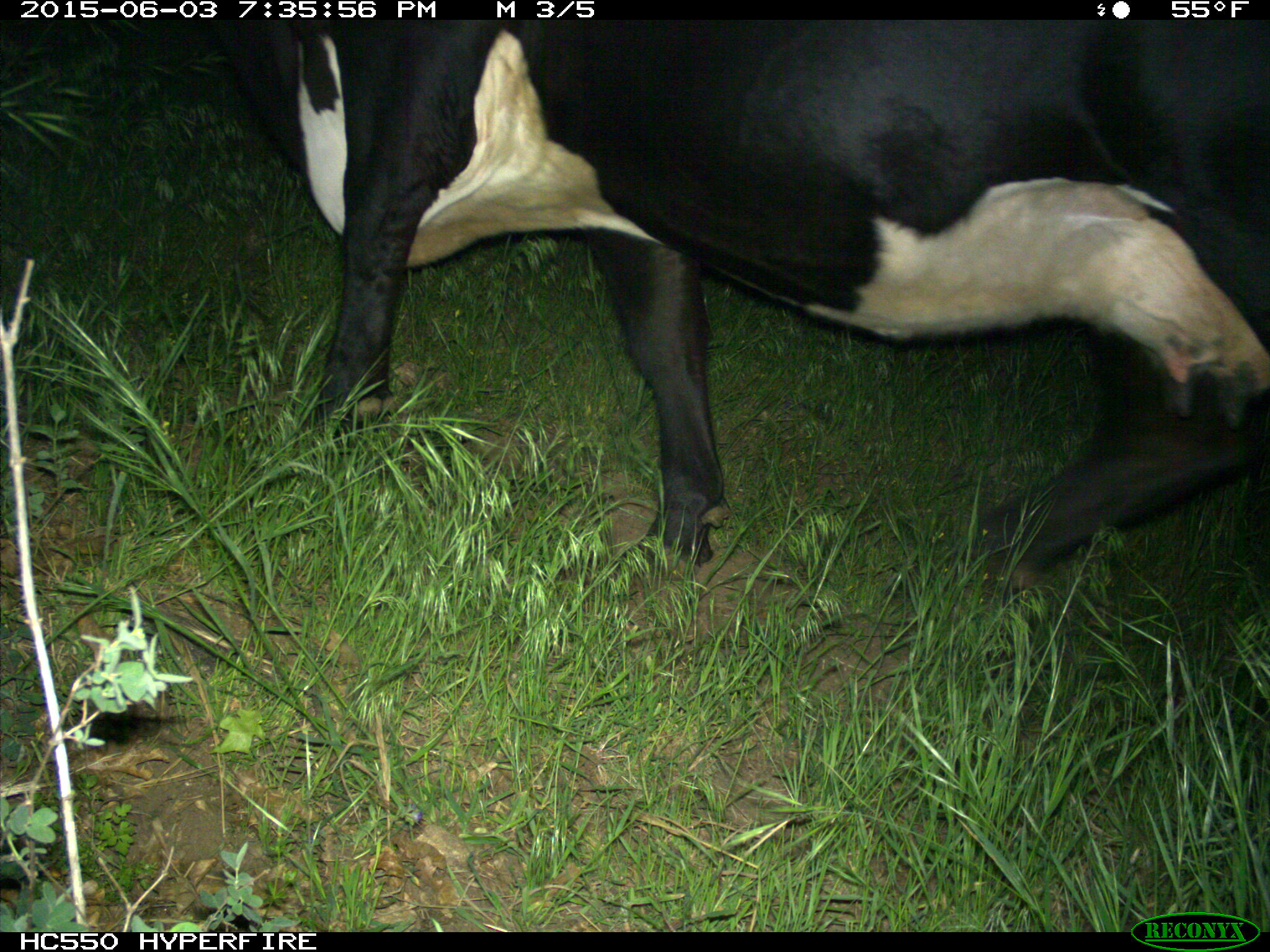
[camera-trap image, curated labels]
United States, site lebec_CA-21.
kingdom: Animalia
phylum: Chordata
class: Mammalia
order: Artiodactyla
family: Bovidae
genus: Bos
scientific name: Bos taurus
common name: domestic cow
Bos taurus (domestic cow).